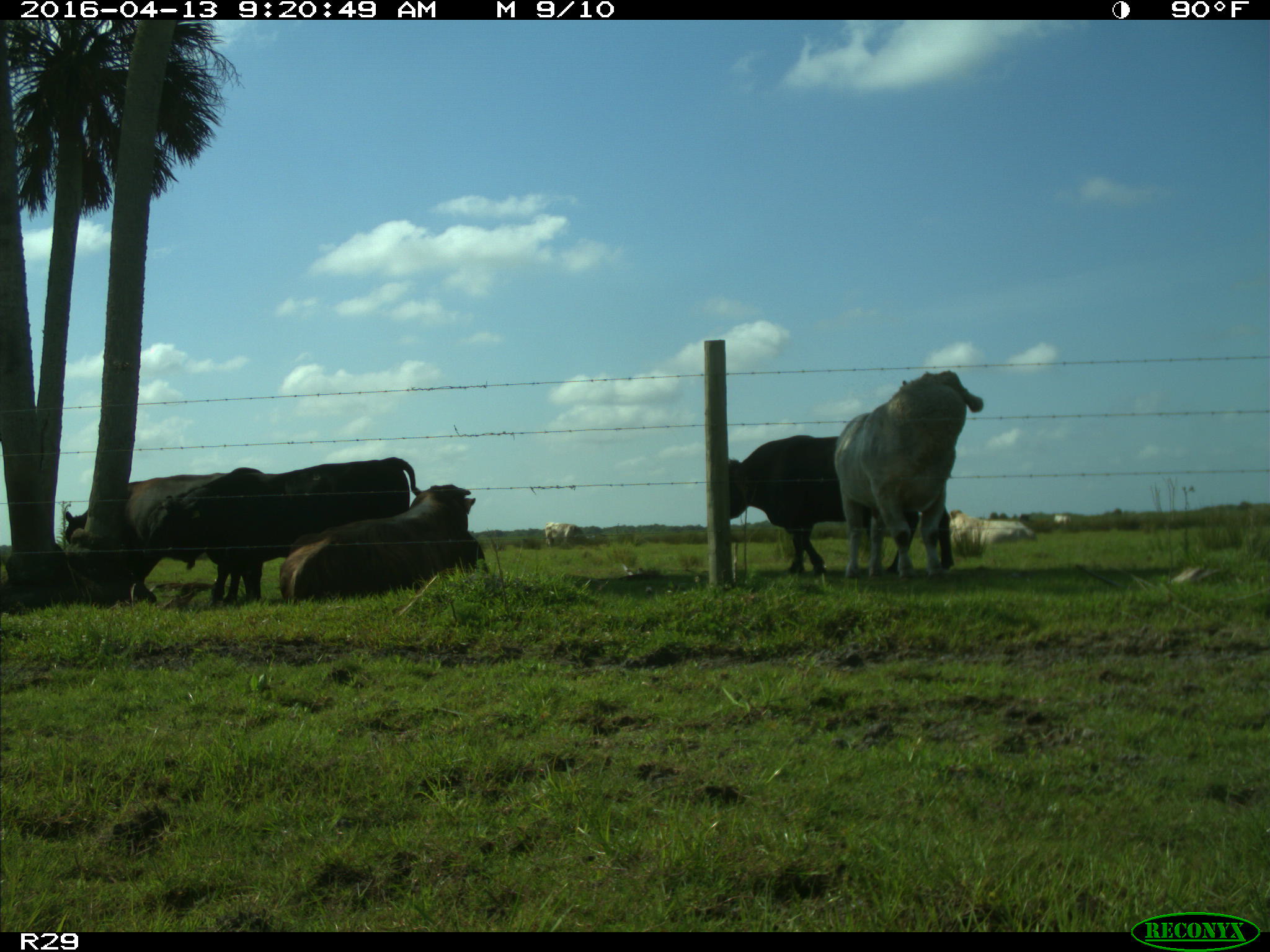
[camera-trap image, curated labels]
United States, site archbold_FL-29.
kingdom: Animalia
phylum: Chordata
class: Mammalia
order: Artiodactyla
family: Bovidae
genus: Bos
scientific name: Bos taurus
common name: domestic cow